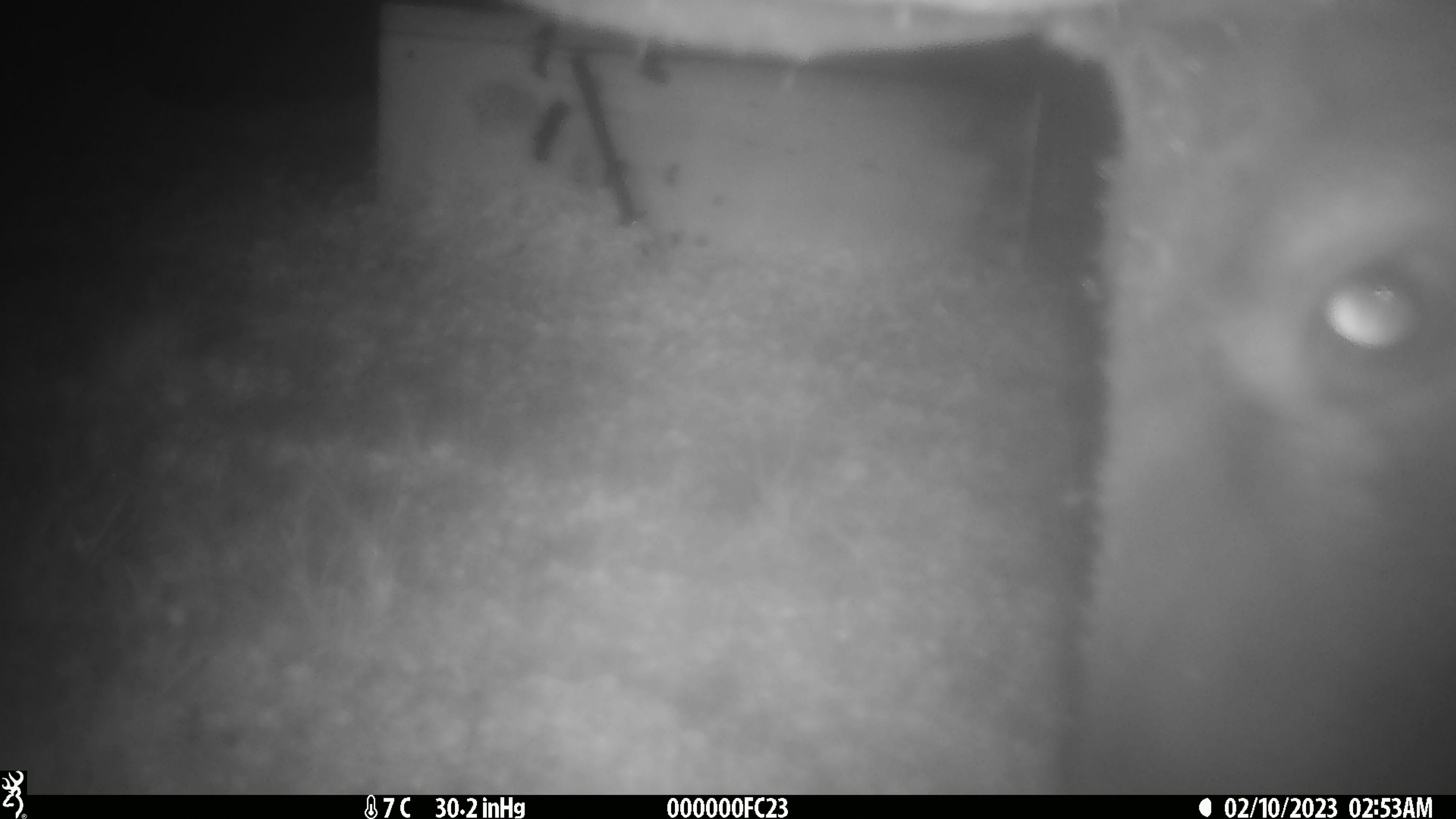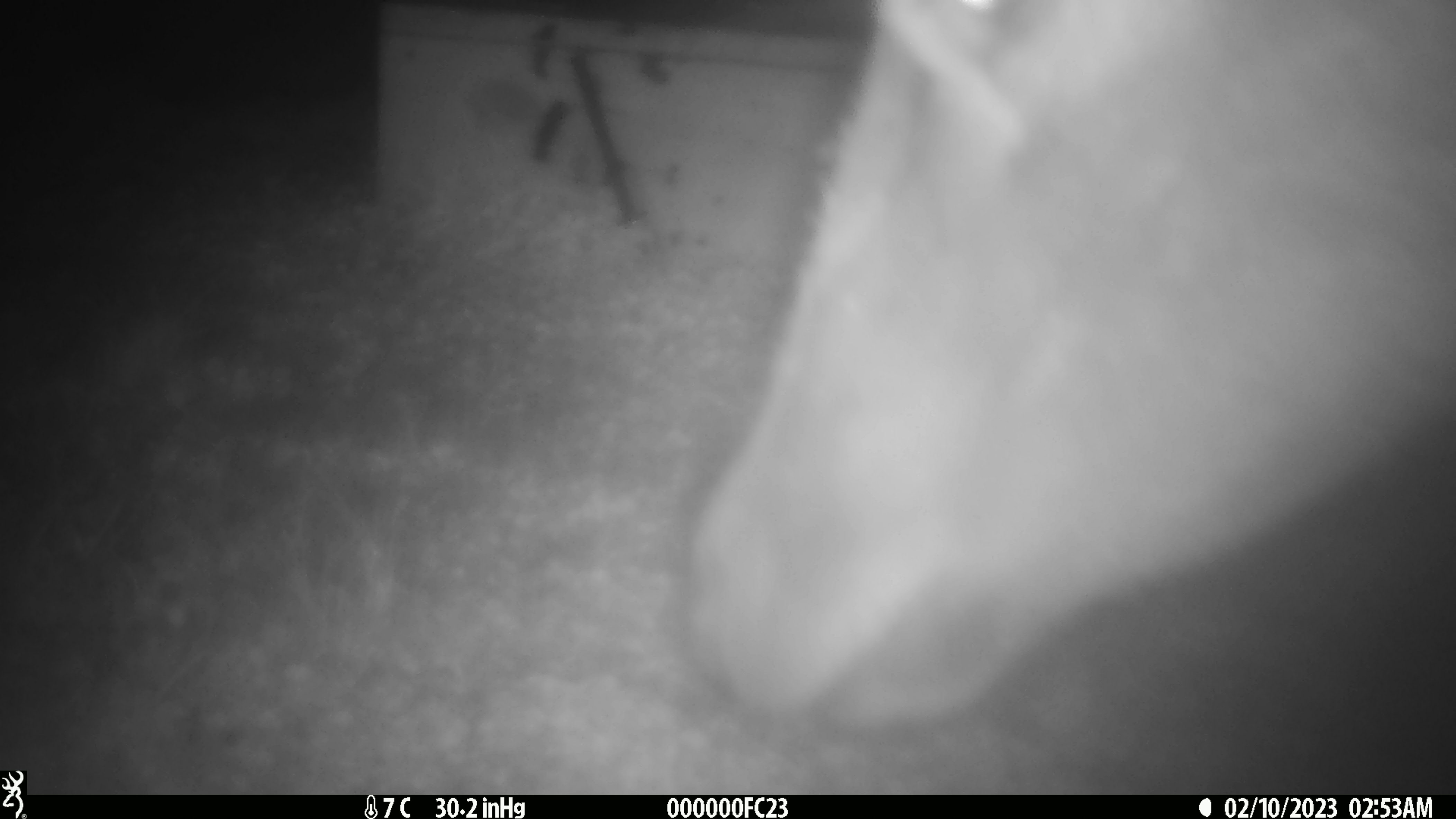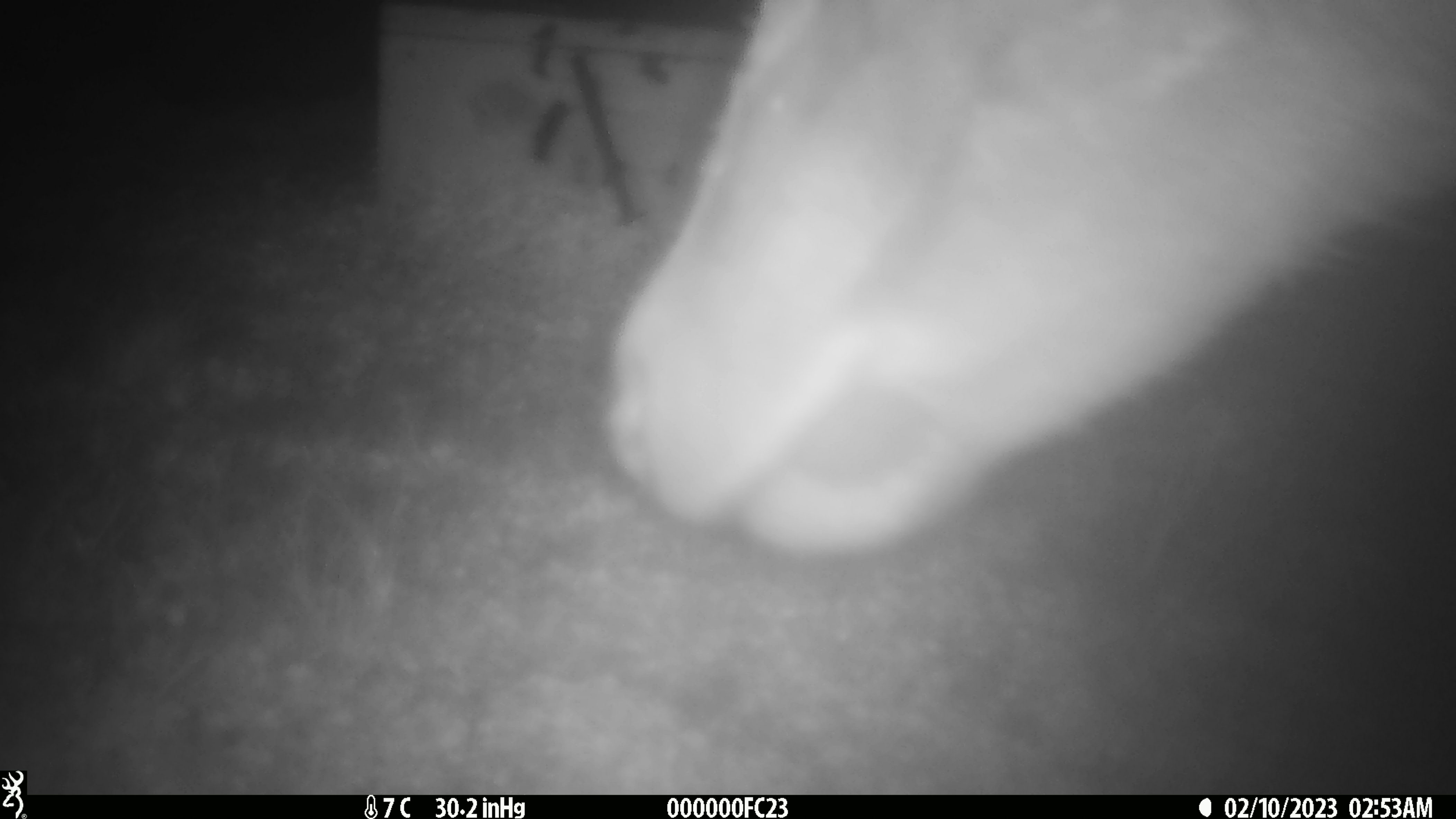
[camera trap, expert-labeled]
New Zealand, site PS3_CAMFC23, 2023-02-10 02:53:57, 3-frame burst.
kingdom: Animalia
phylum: Chordata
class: Mammalia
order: Artiodactyla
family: Cervidae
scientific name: Cervidae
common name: deer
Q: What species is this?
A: Deer (Cervidae).